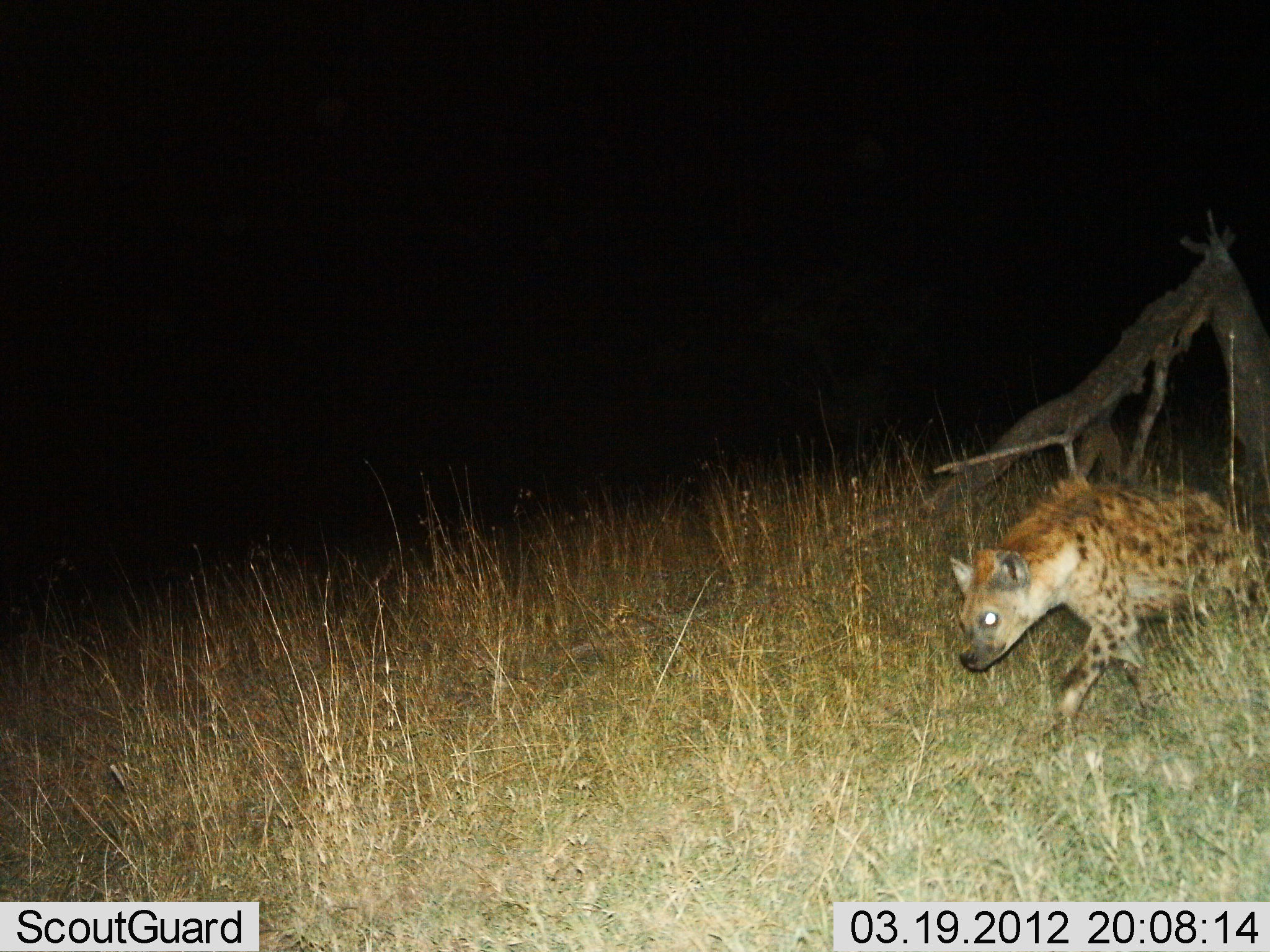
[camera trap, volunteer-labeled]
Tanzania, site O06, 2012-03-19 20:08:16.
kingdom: Animalia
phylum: Chordata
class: Mammalia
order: Carnivora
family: Hyaenidae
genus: Crocuta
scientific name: Crocuta crocuta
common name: spotted hyena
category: hyenaspotted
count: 1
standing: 6%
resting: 0%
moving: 94%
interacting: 0%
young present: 0%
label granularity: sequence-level